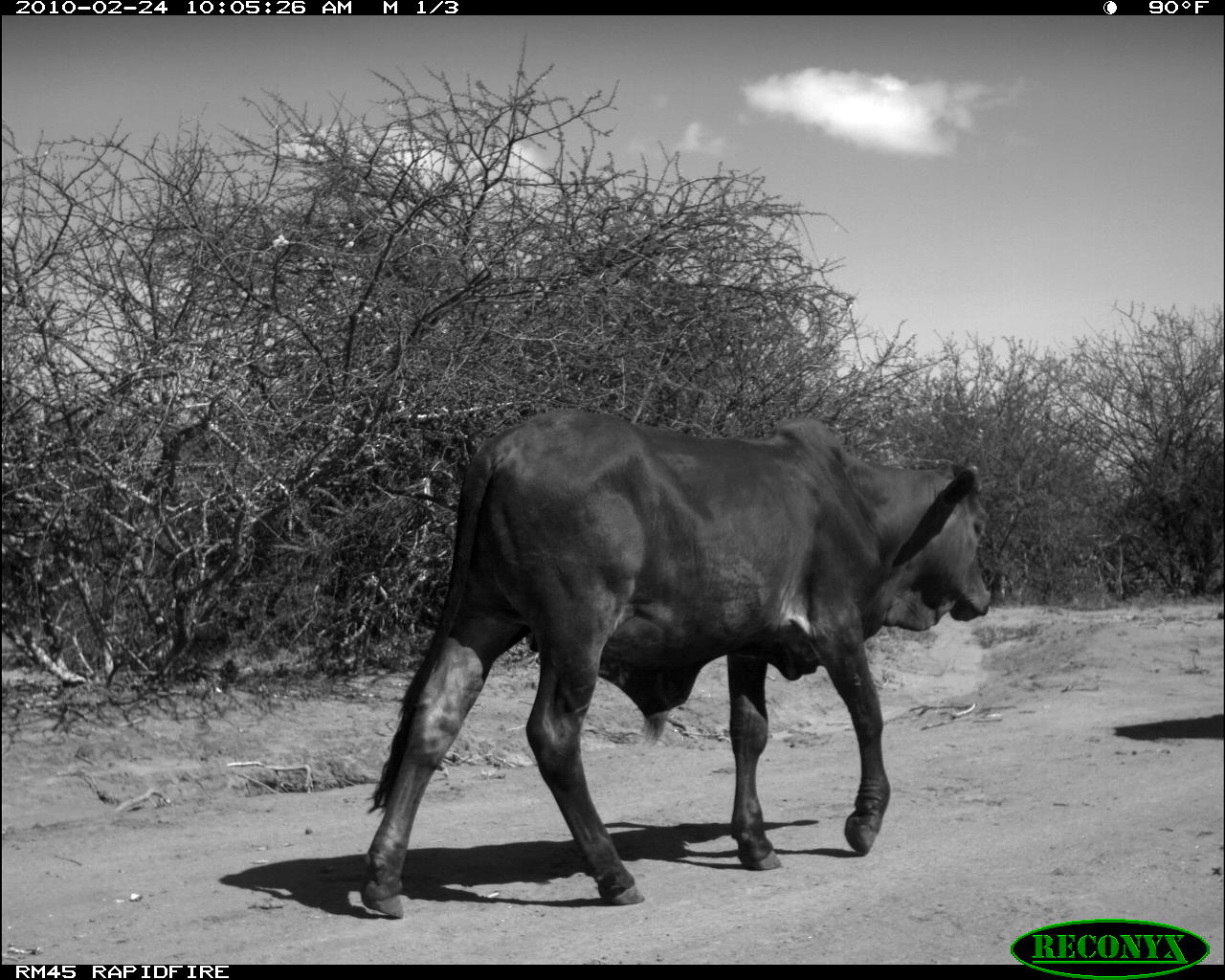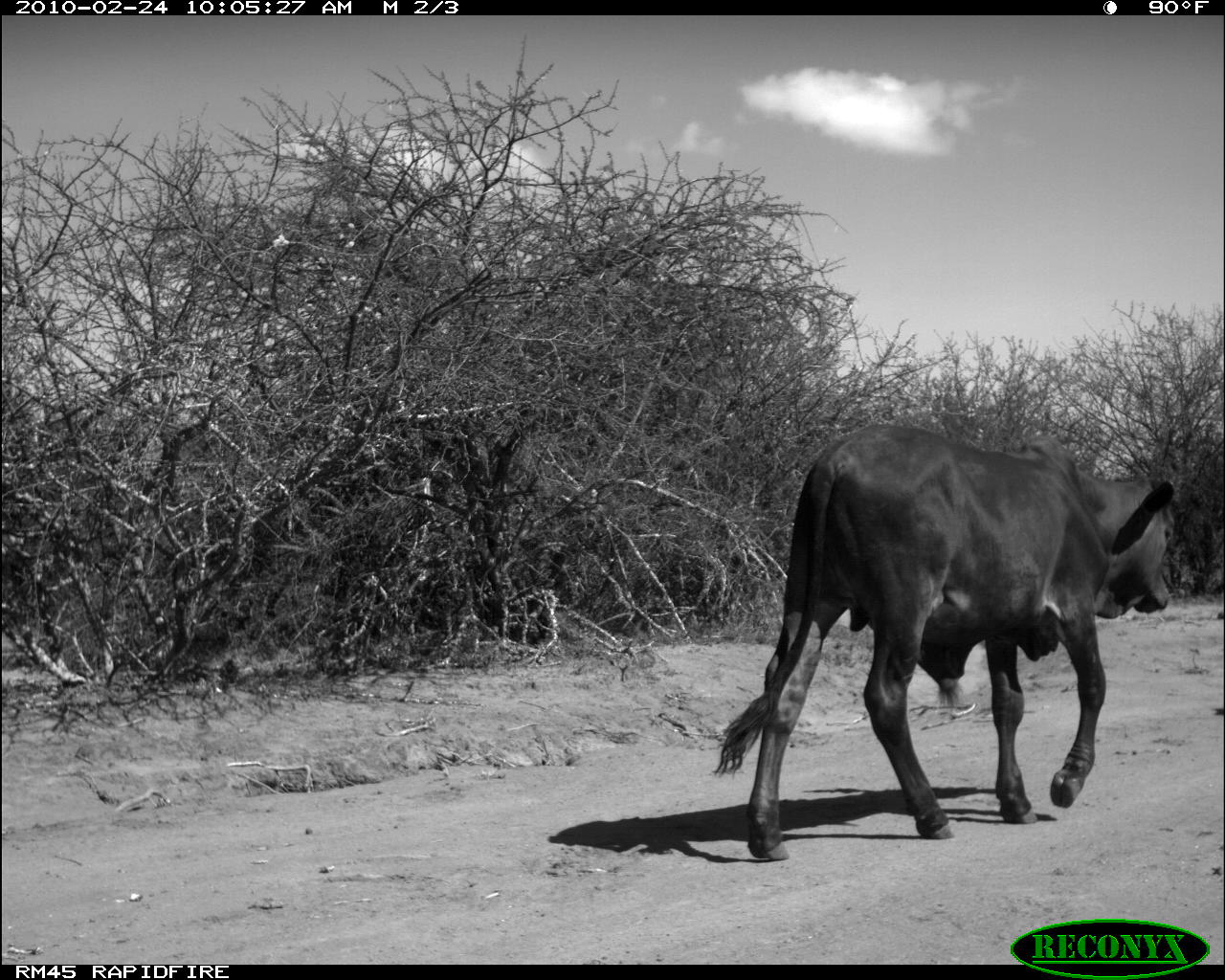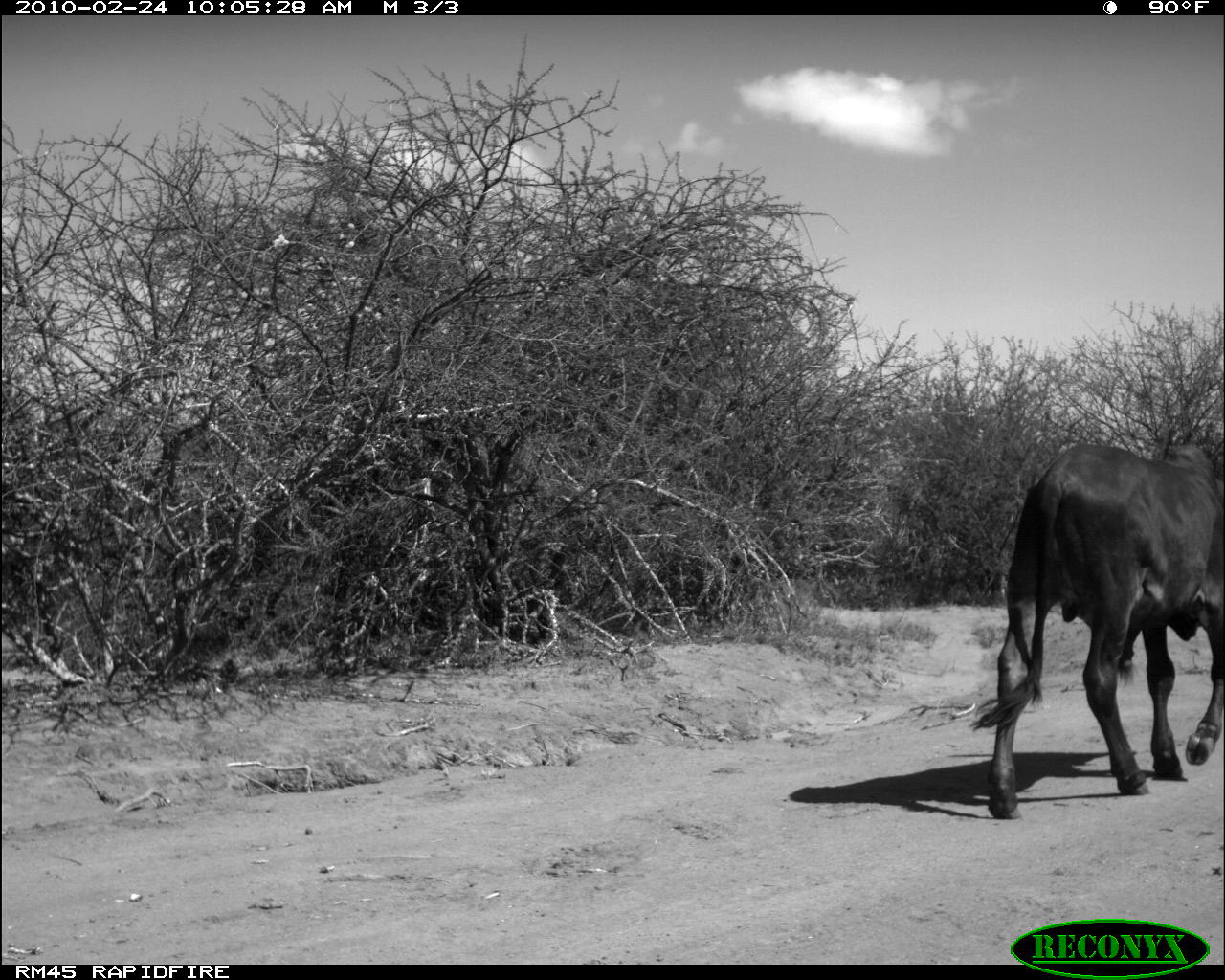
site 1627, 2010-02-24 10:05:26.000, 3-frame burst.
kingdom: Animalia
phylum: Chordata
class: Mammalia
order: Artiodactyla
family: Bovidae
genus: Bos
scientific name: Bos taurus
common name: domestic cattle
Bos taurus (domestic cattle), count 1.